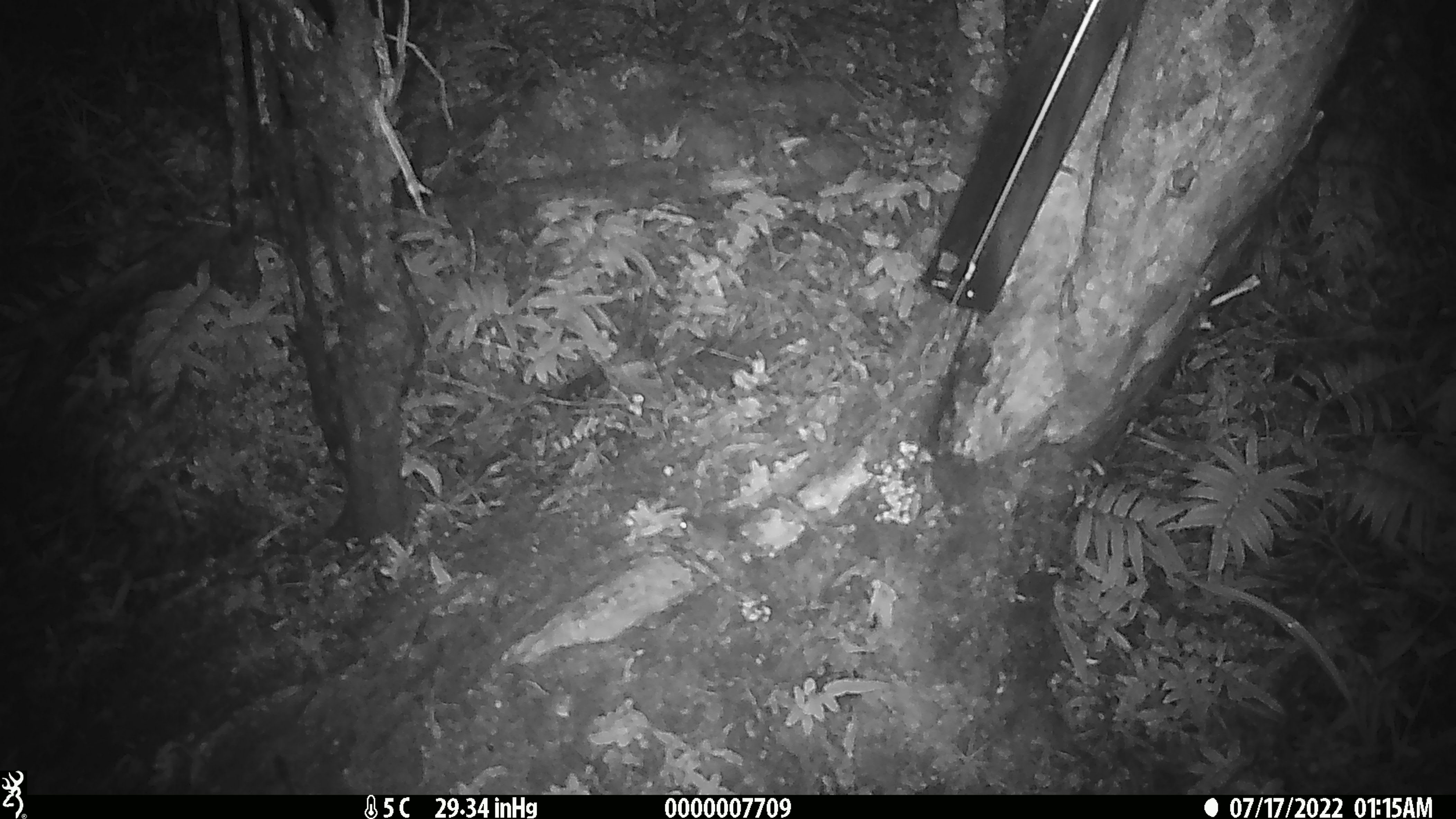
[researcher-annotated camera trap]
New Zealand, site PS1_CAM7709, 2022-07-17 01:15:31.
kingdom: Animalia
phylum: Chordata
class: Mammalia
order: Rodentia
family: Muridae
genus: Mus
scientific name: Mus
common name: mouse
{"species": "mouse (Mus)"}